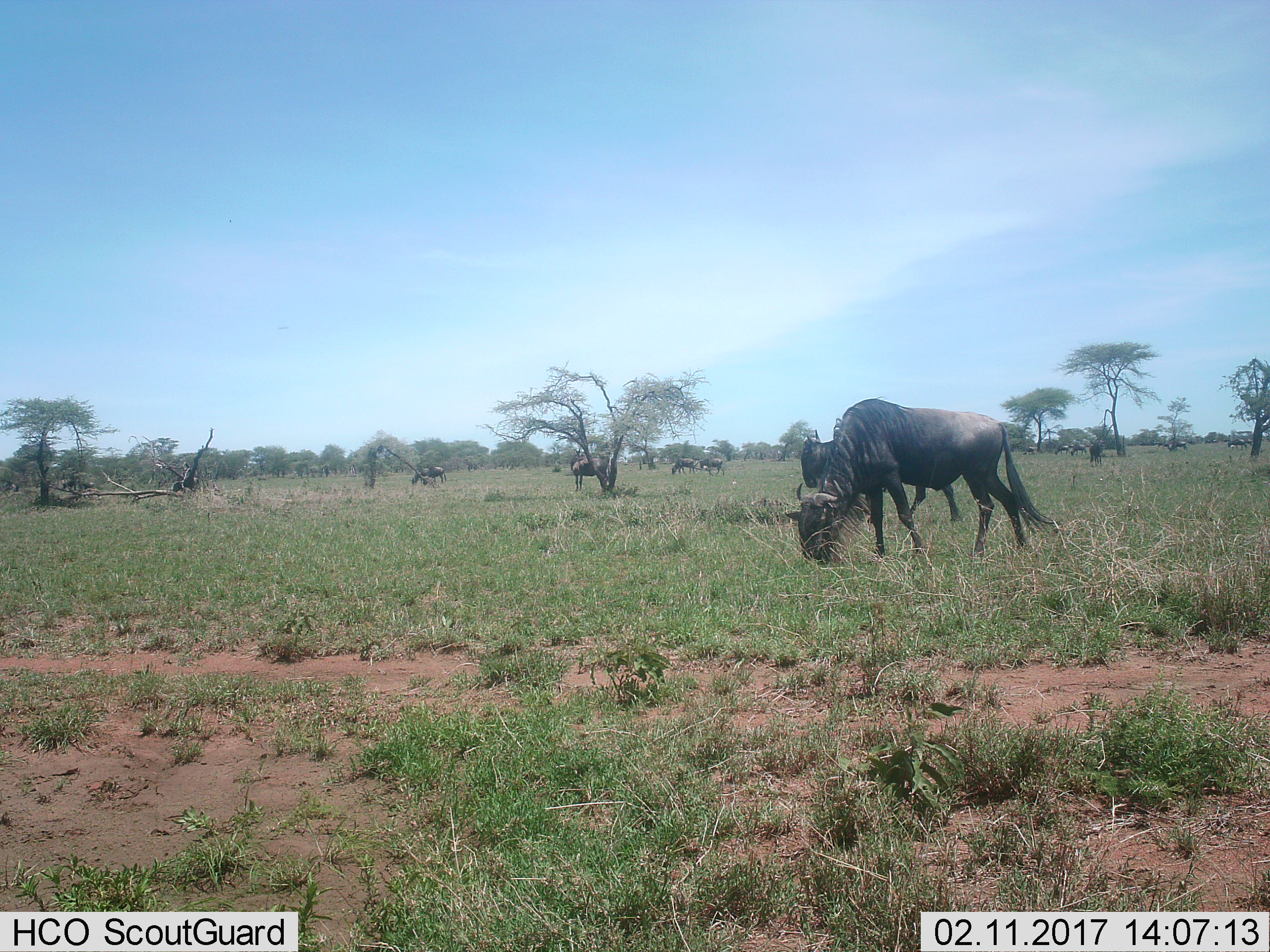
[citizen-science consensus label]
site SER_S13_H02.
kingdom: Animalia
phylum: Chordata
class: Mammalia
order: Artiodactyla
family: Bovidae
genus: Connochaetes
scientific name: Connochaetes taurinus taurinus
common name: blue wildebeest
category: wildebeestblue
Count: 11-50.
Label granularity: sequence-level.